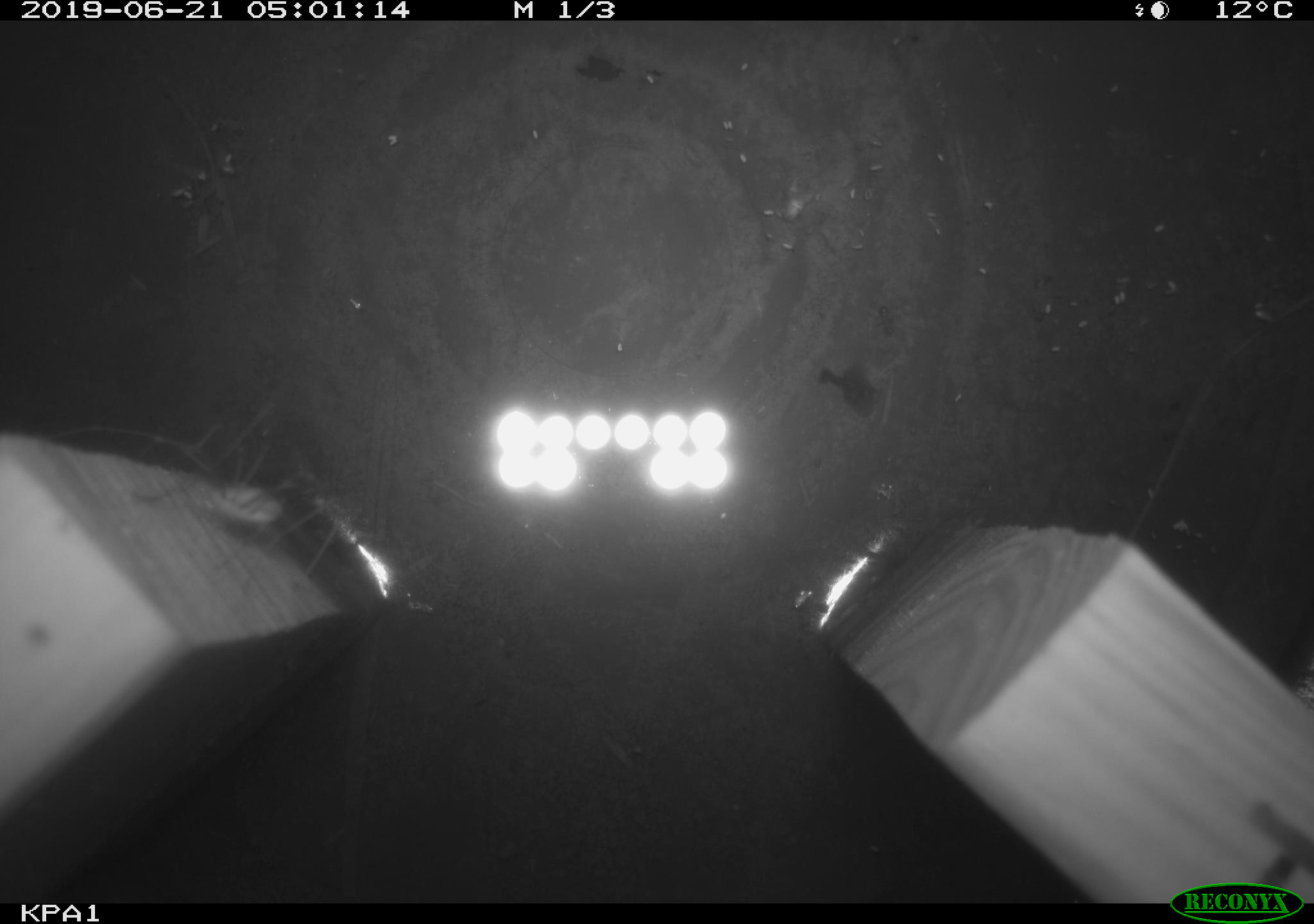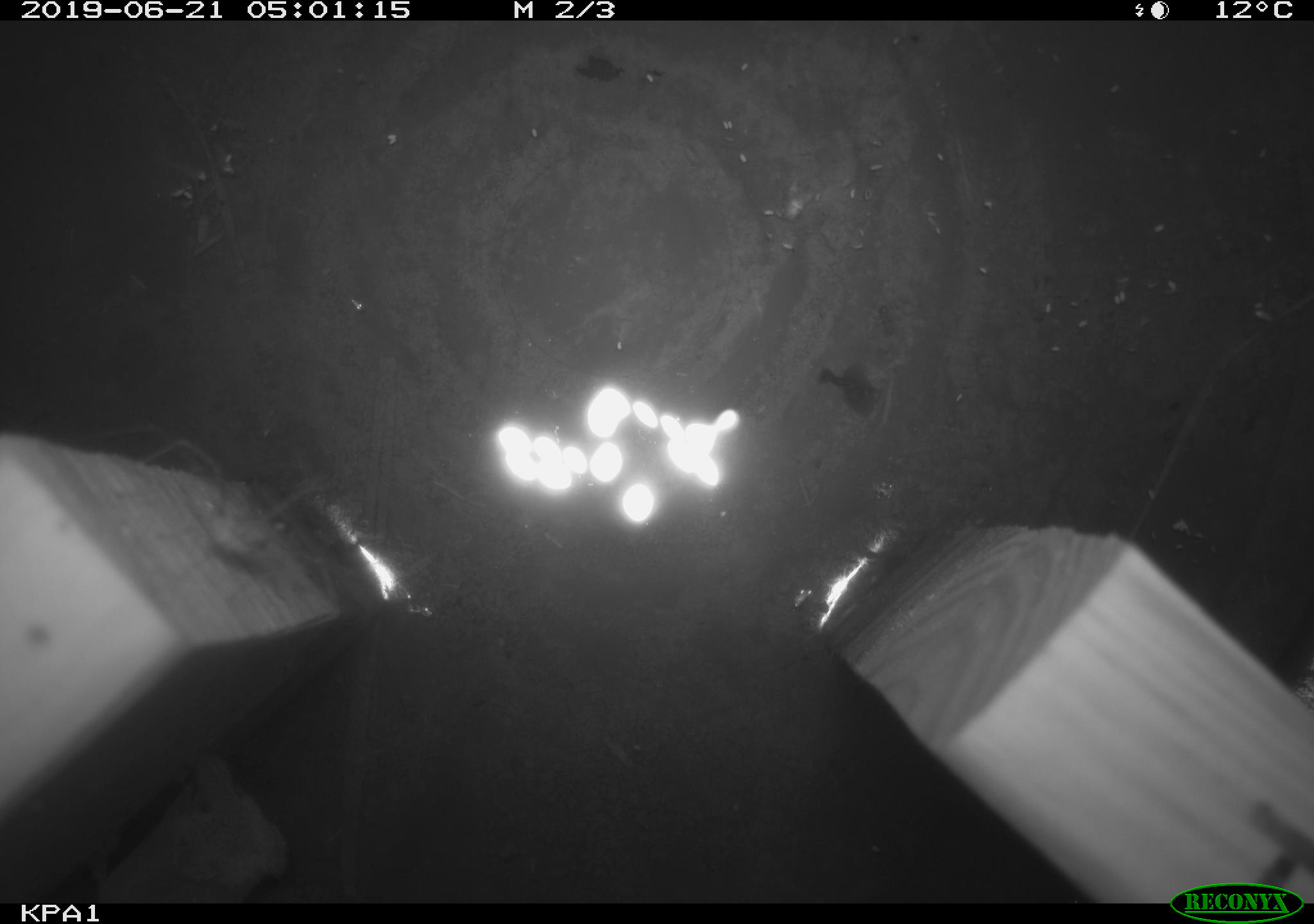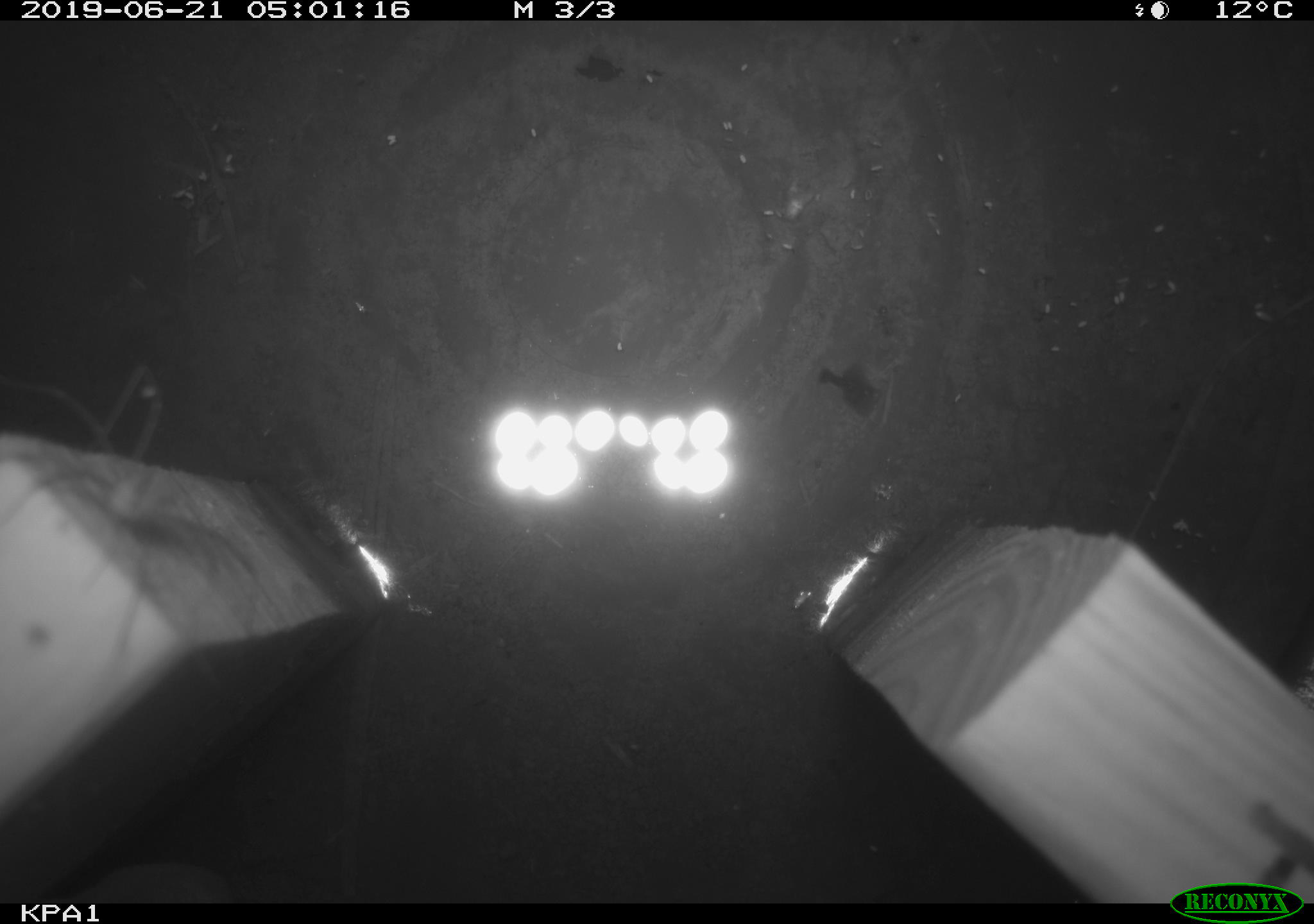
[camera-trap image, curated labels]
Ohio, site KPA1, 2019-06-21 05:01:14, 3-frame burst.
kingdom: Animalia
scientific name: Animalia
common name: animal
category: invertebrate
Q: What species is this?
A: Invertebrate (animal) (Animalia).